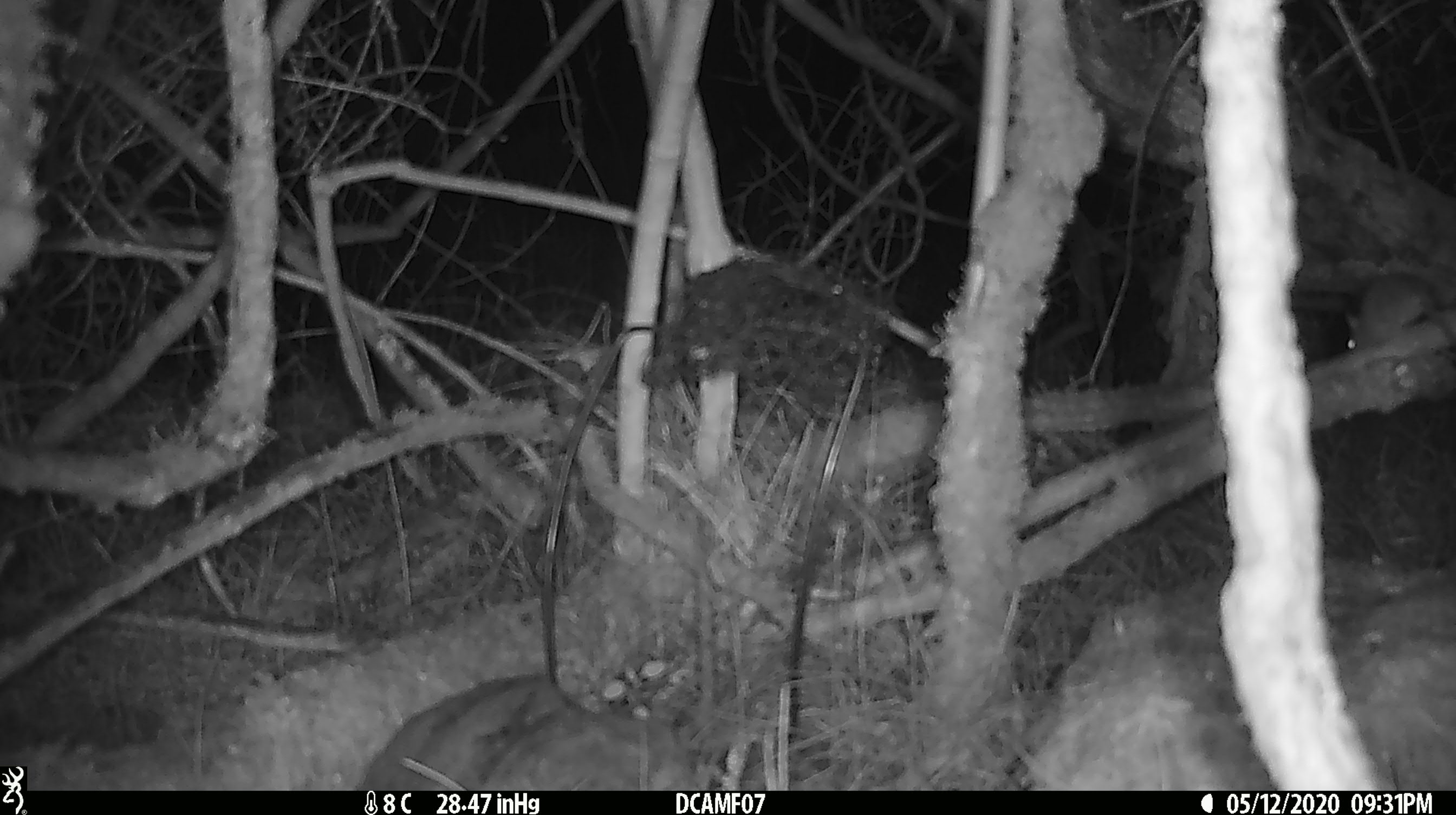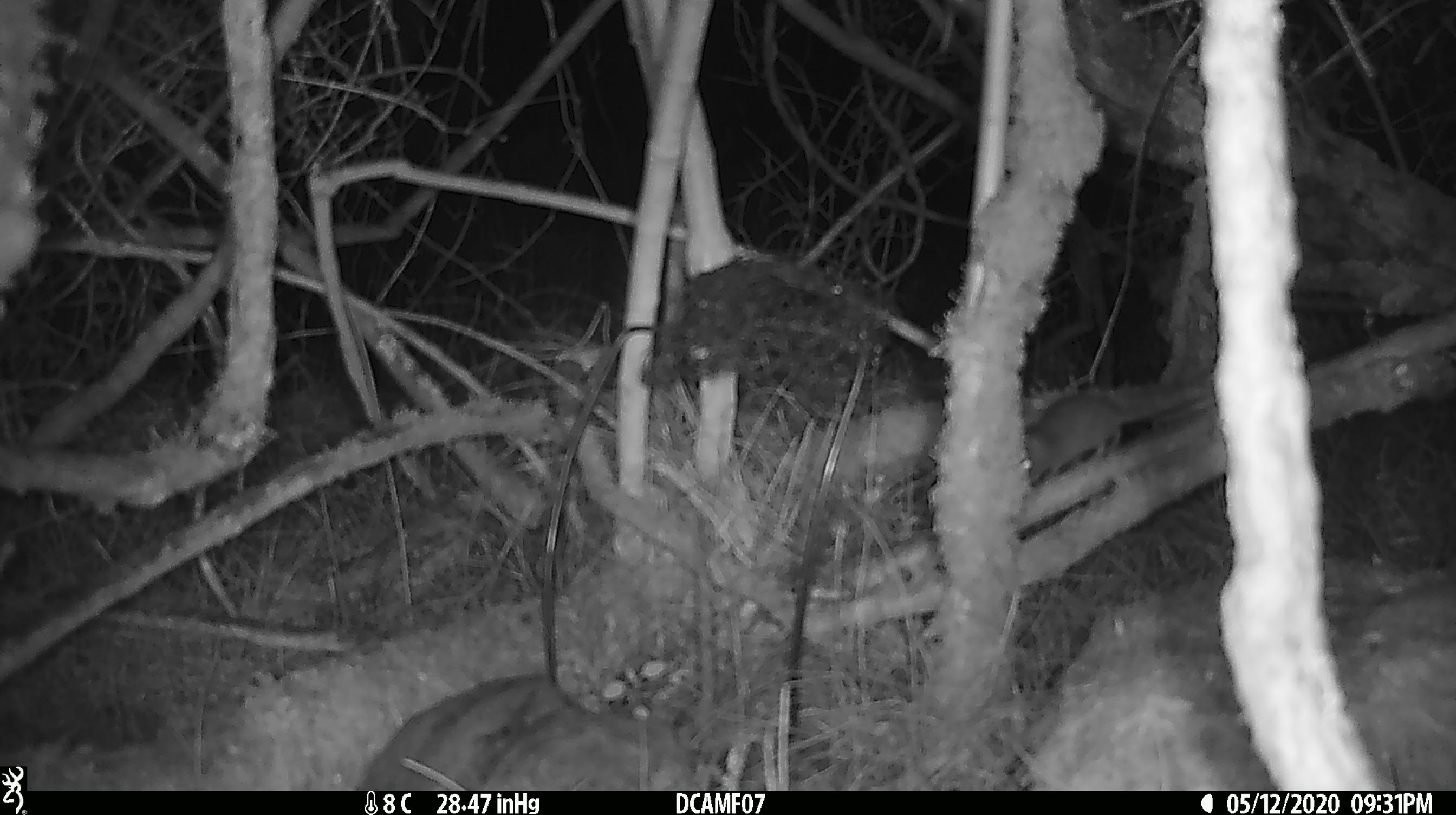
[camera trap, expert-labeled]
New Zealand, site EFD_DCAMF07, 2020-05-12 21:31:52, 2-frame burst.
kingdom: Animalia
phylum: Chordata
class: Mammalia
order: Rodentia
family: Muridae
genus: Mus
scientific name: Mus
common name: mouse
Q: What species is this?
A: Mouse (Mus).